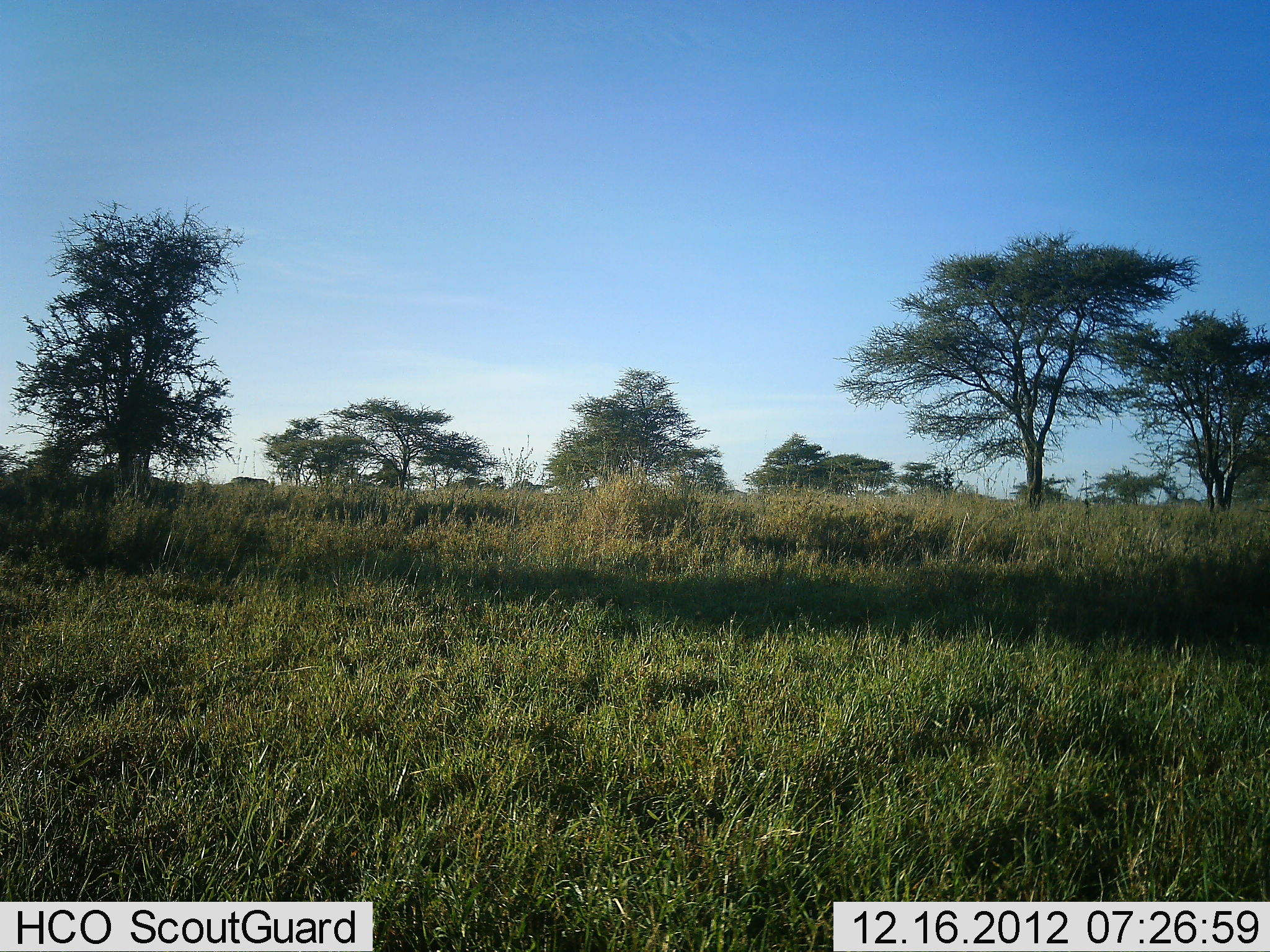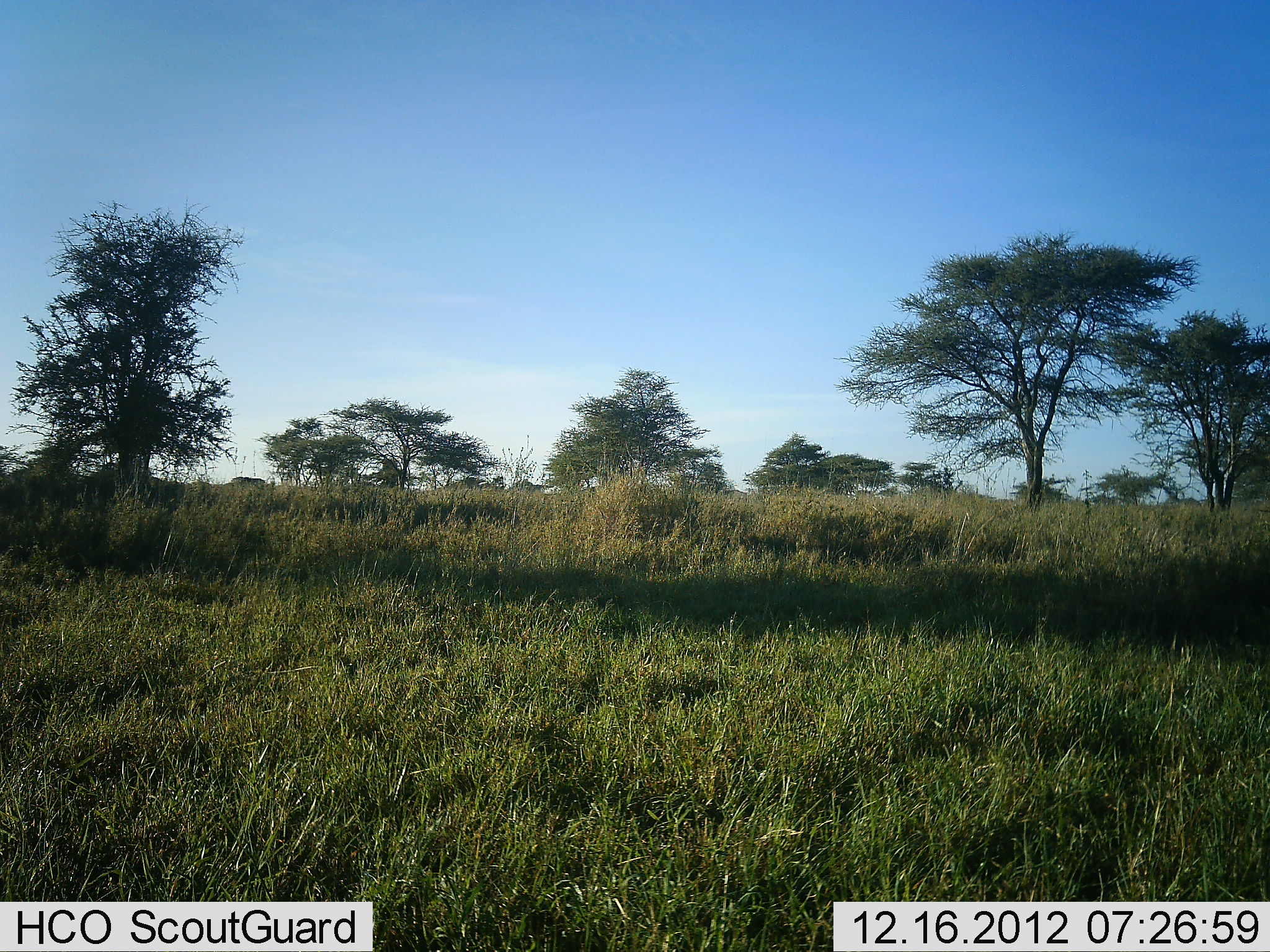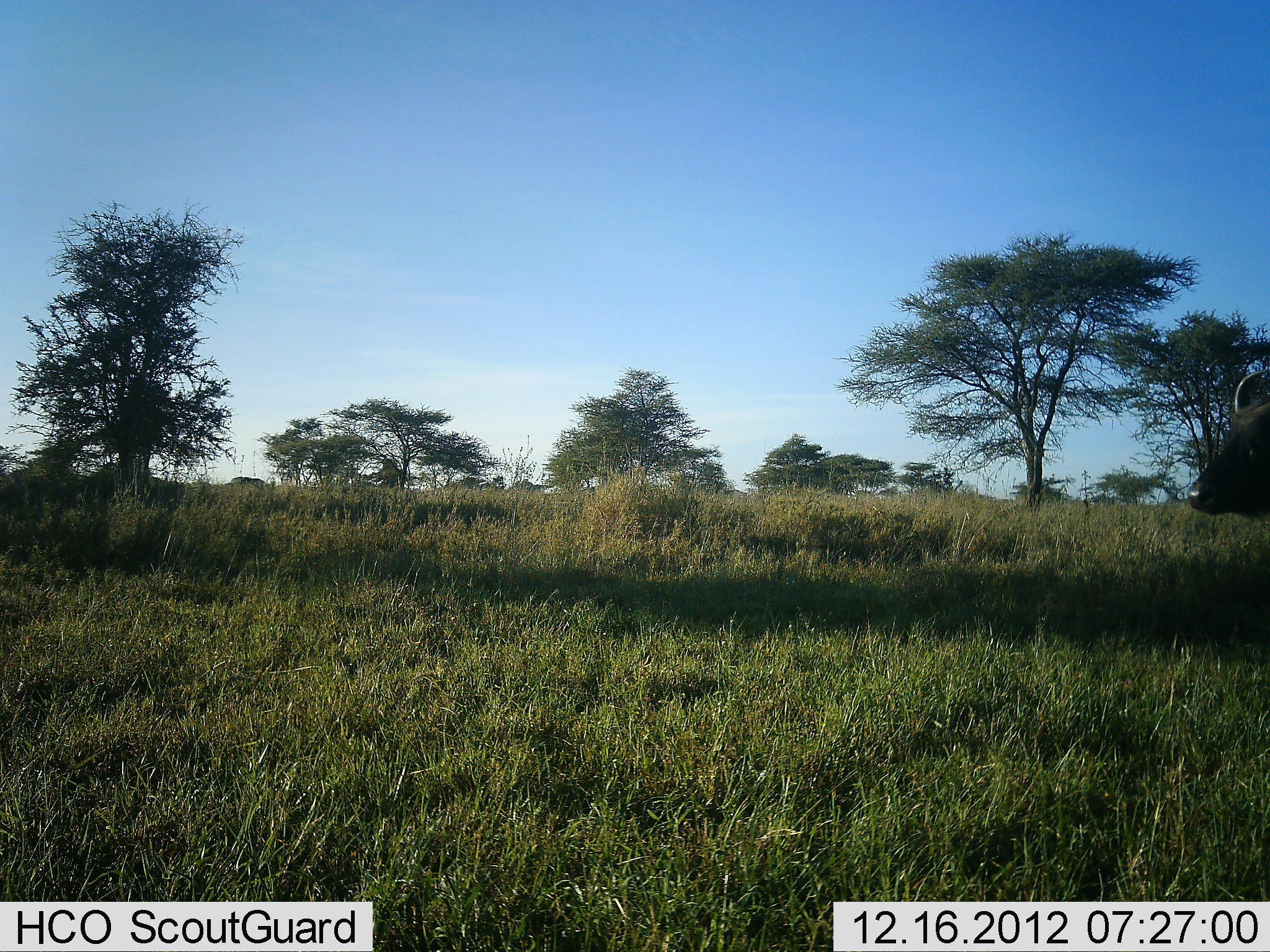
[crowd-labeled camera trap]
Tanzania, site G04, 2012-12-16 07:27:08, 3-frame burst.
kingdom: Animalia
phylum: Chordata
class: Mammalia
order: Artiodactyla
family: Bovidae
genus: Syncerus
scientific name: Syncerus caffer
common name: cape buffalo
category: buffalo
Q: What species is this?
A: Buffalo (cape buffalo) (Syncerus caffer).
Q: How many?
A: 1.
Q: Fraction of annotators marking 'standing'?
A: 8%.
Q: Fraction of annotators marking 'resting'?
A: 0%.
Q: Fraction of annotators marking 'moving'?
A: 96%.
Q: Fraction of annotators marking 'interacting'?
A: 0%.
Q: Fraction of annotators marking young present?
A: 4%.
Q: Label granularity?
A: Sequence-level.